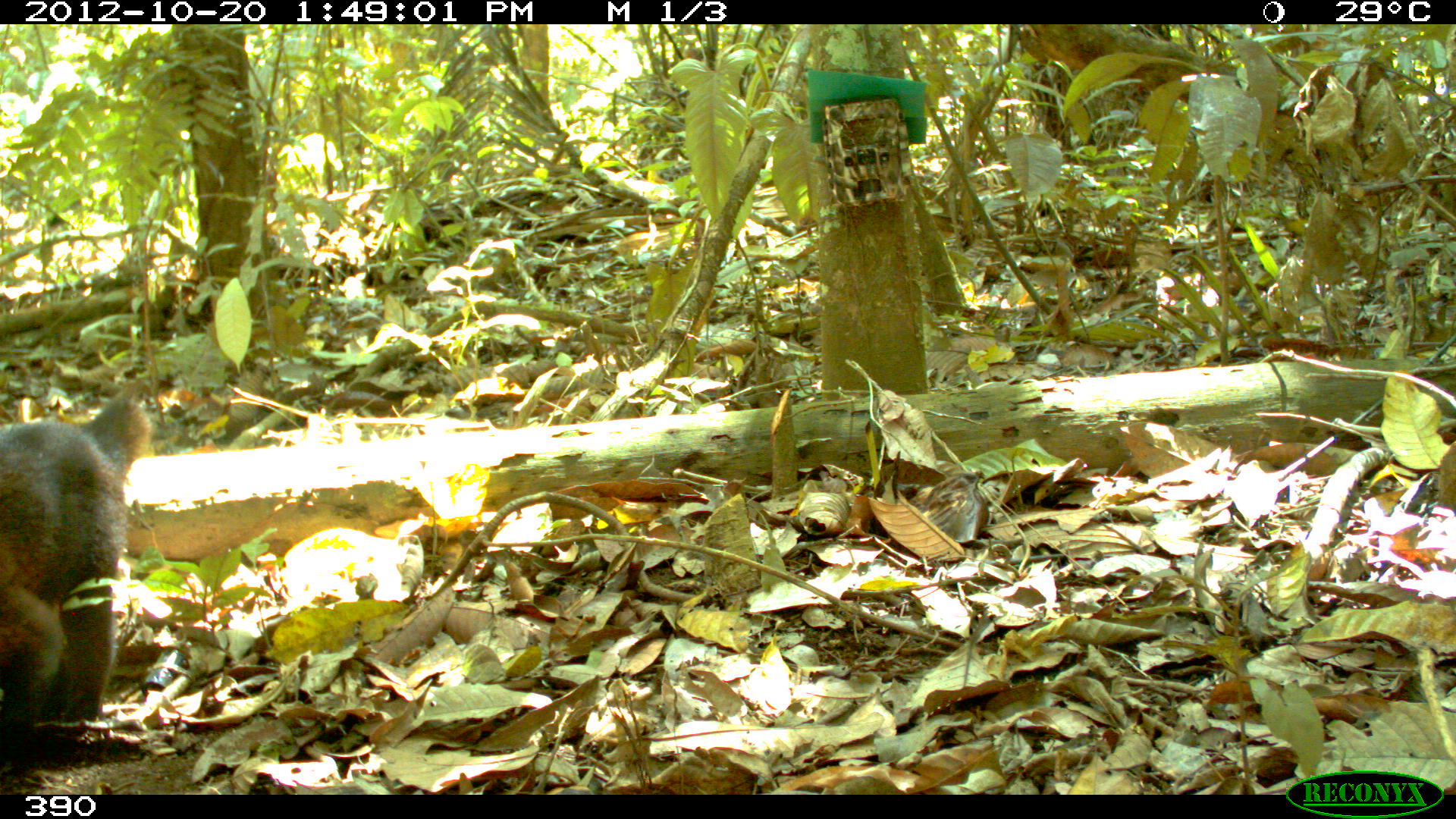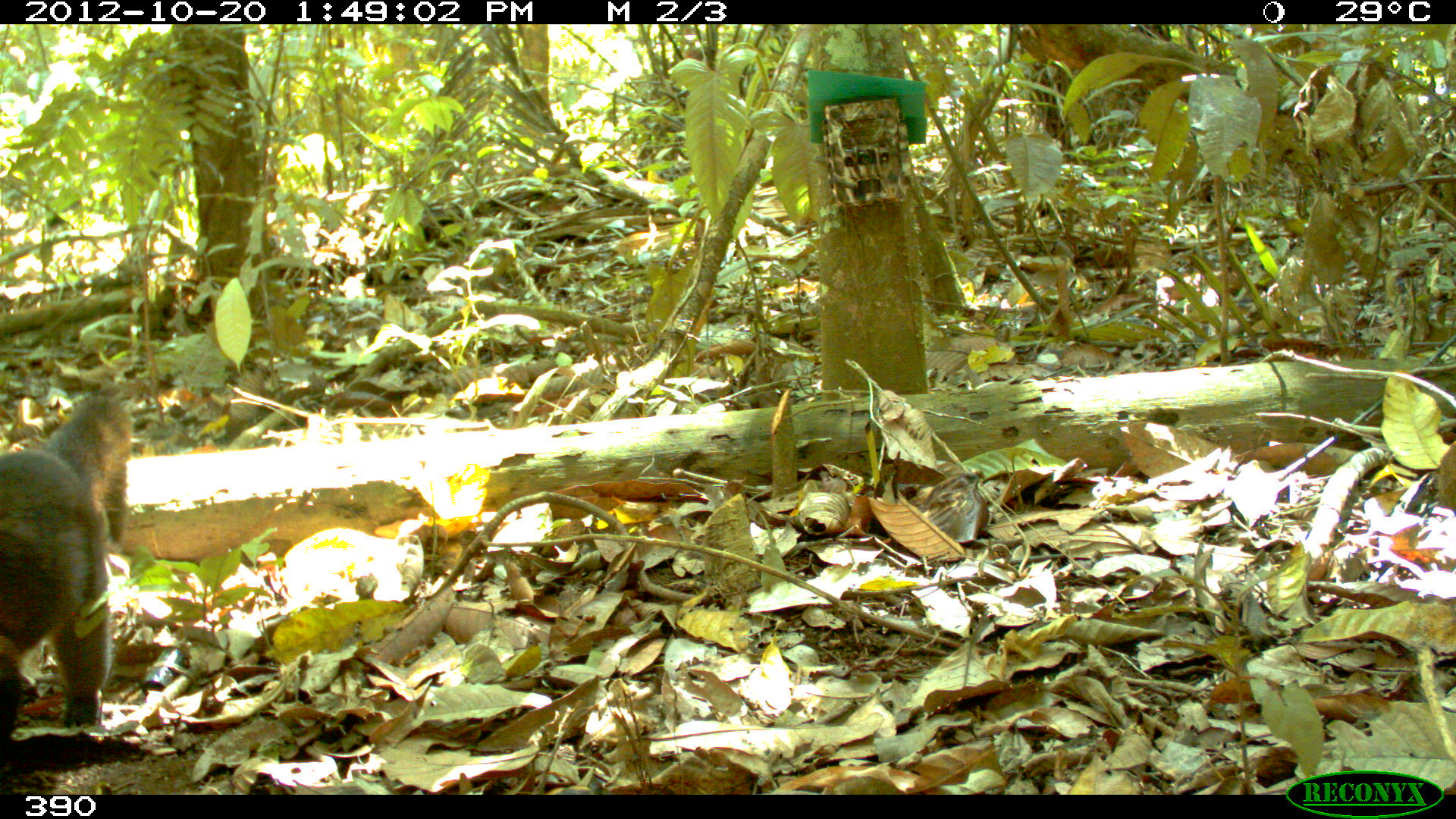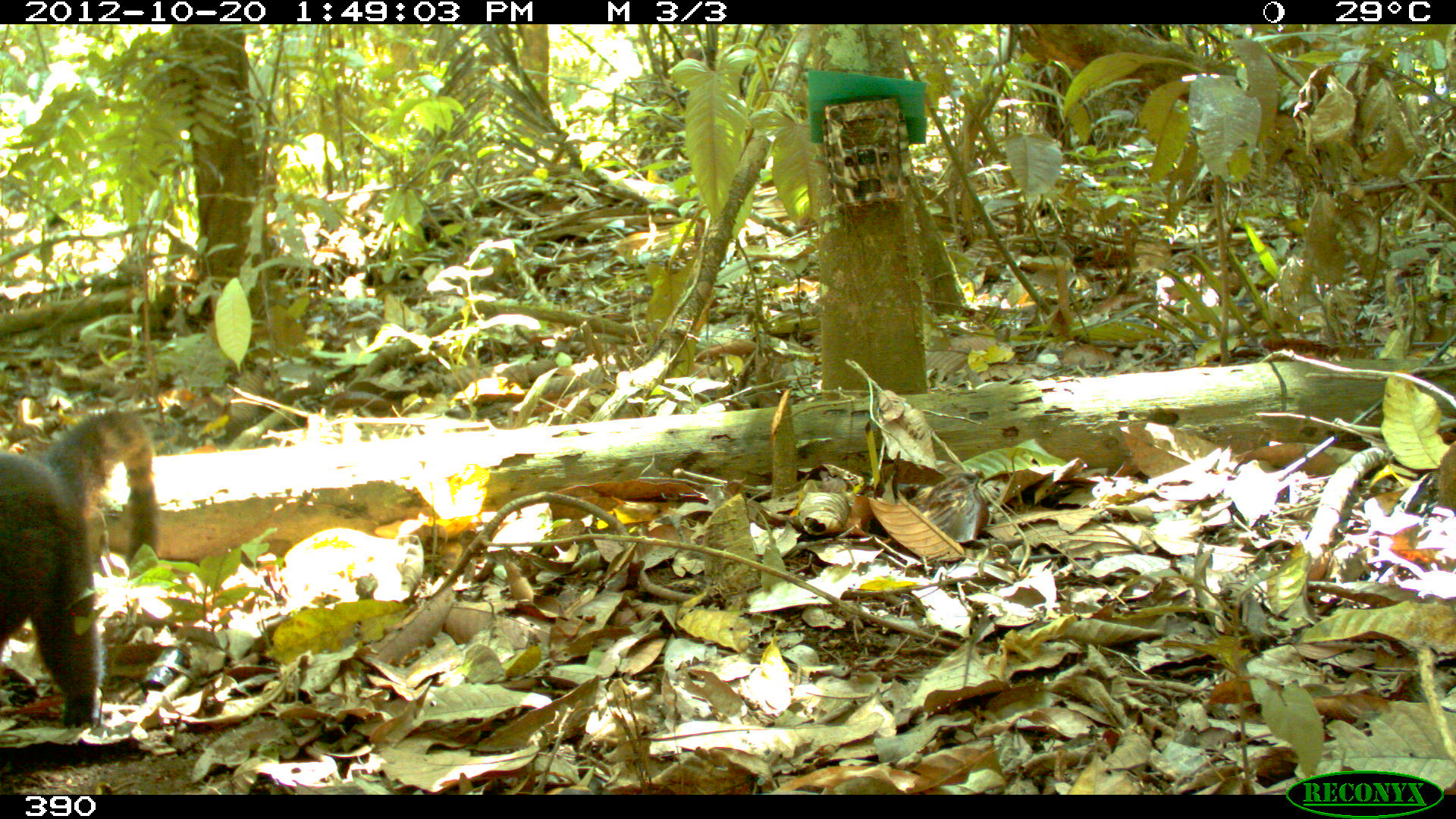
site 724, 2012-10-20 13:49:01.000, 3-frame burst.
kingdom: Animalia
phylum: Chordata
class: Mammalia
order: Carnivora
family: Procyonidae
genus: Nasua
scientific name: Nasua nasua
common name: south american coati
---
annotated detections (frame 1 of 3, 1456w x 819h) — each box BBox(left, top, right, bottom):
nasua nasua: BBox(0, 385, 153, 728)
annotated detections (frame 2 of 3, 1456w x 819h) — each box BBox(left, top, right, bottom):
nasua nasua: BBox(1, 391, 134, 746)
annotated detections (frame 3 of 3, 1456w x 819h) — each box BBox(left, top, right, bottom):
nasua nasua: BBox(0, 408, 160, 730)